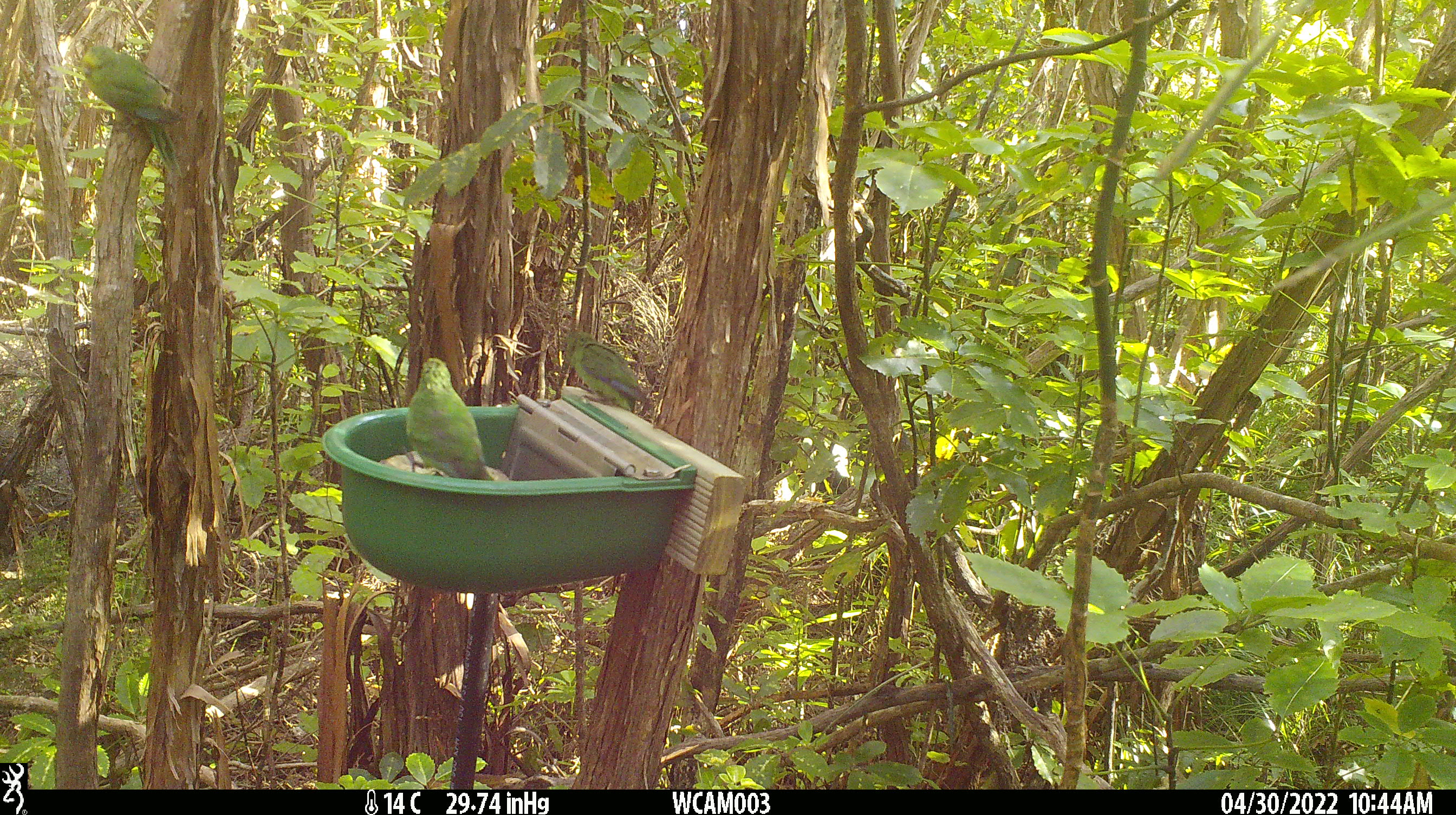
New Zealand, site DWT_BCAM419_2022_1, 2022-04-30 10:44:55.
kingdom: Animalia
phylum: Chordata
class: Aves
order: Psittaciformes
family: Psittaculidae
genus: Cyanoramphus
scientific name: Cyanoramphus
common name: parakeet